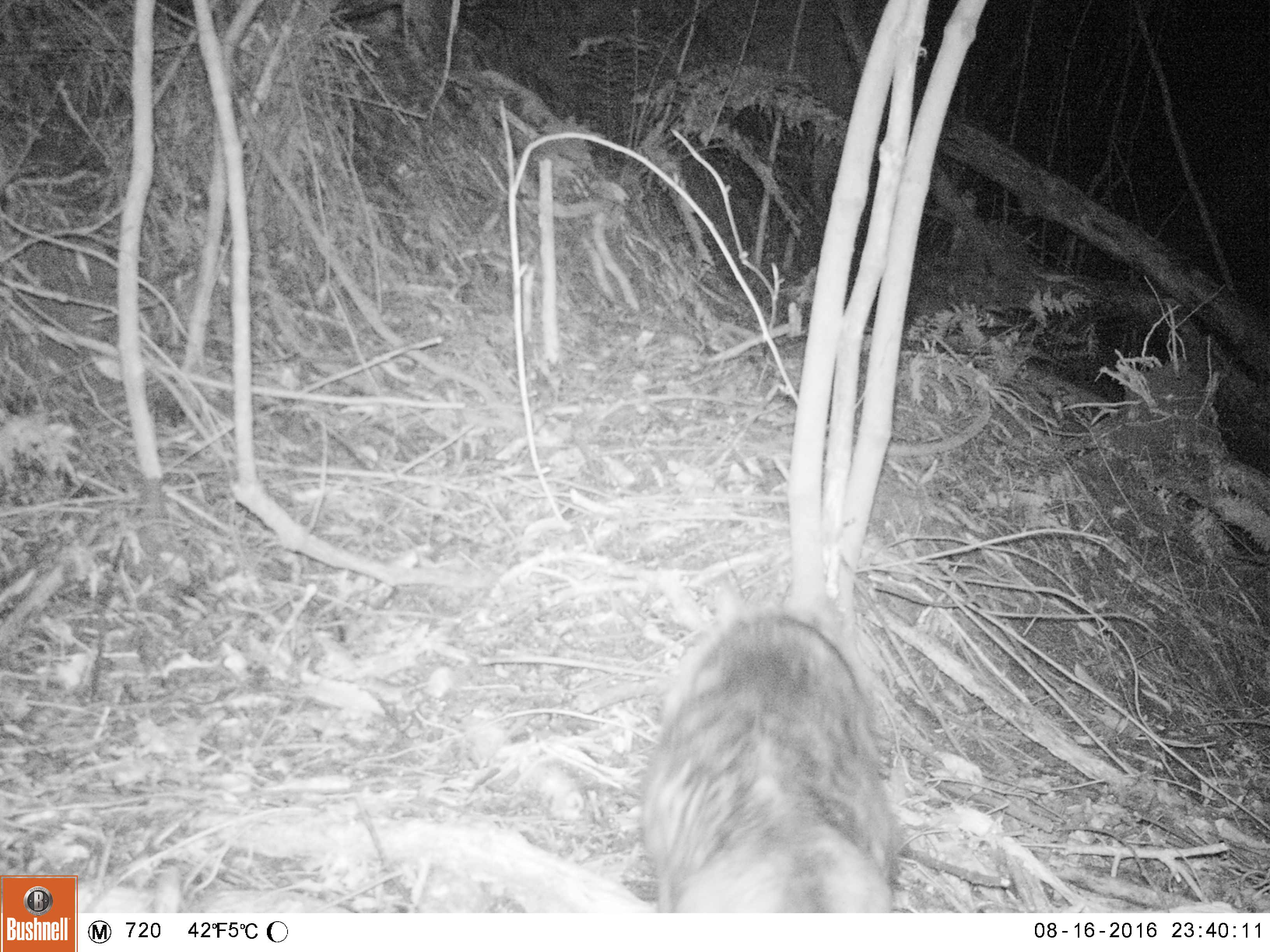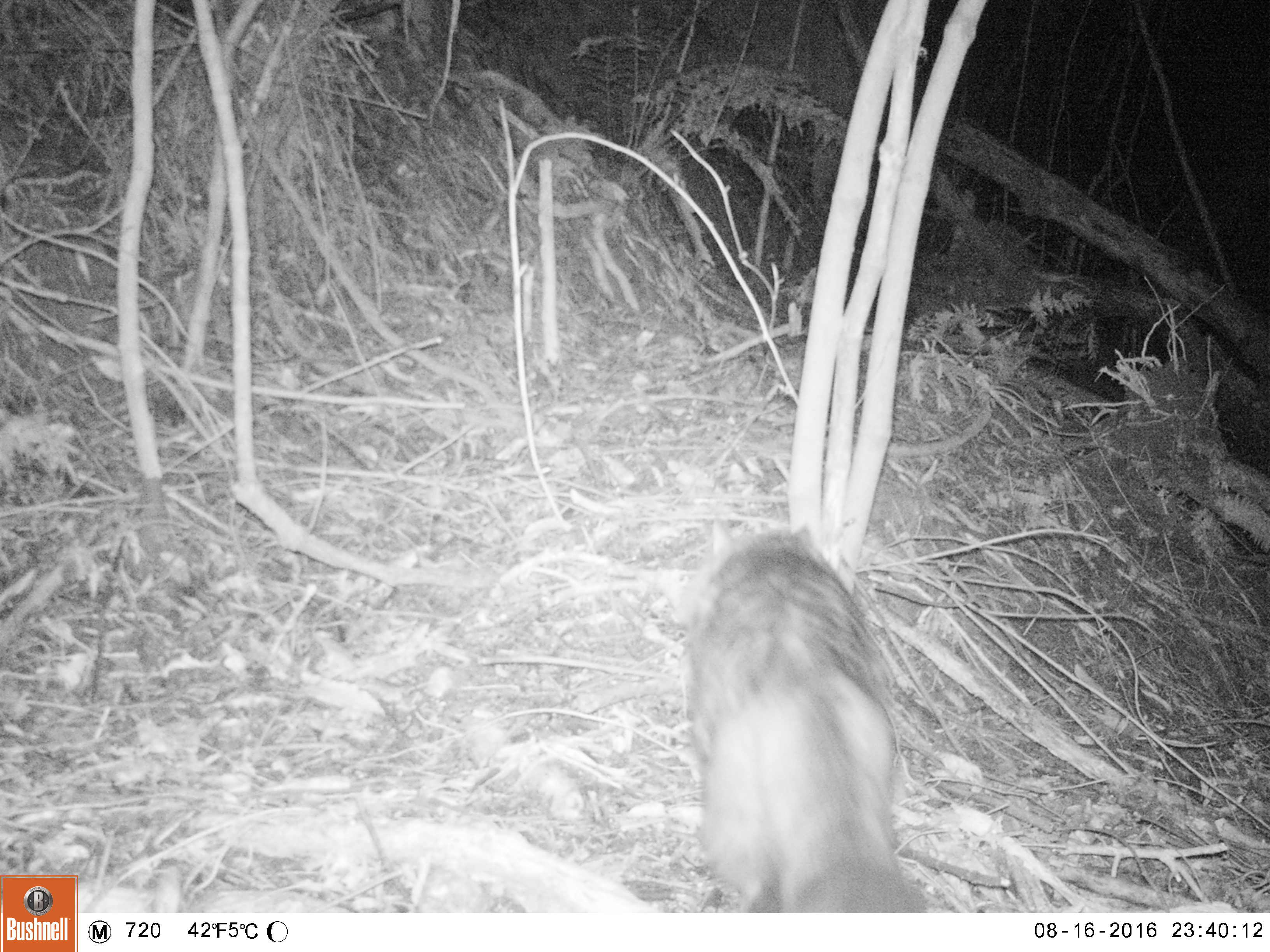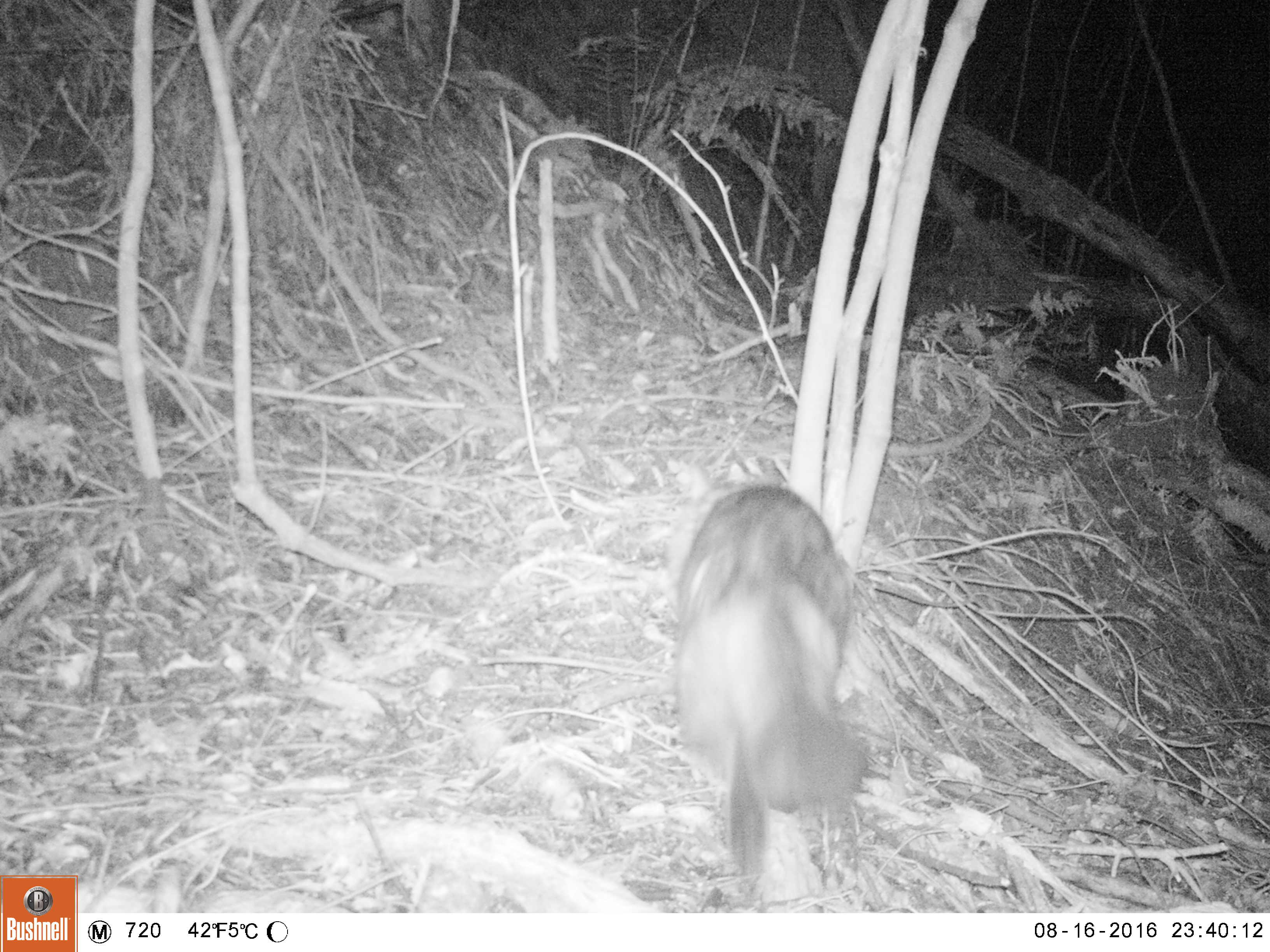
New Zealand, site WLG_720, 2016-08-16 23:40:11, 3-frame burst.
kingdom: Animalia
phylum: Chordata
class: Mammalia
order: Carnivora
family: Felidae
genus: Felis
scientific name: Felis catus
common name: domestic cat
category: cat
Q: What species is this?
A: Cat (domestic cat) (Felis catus).